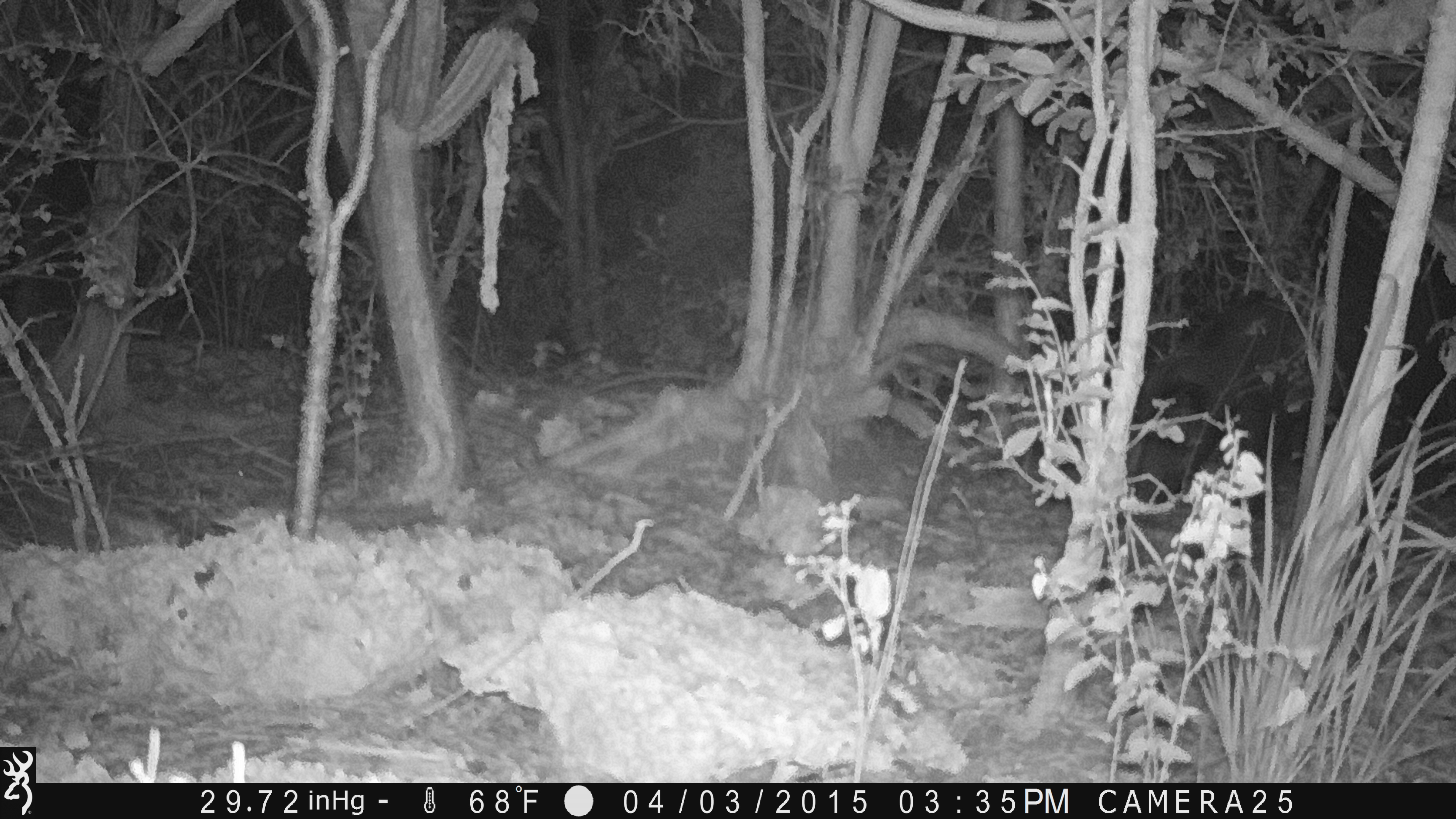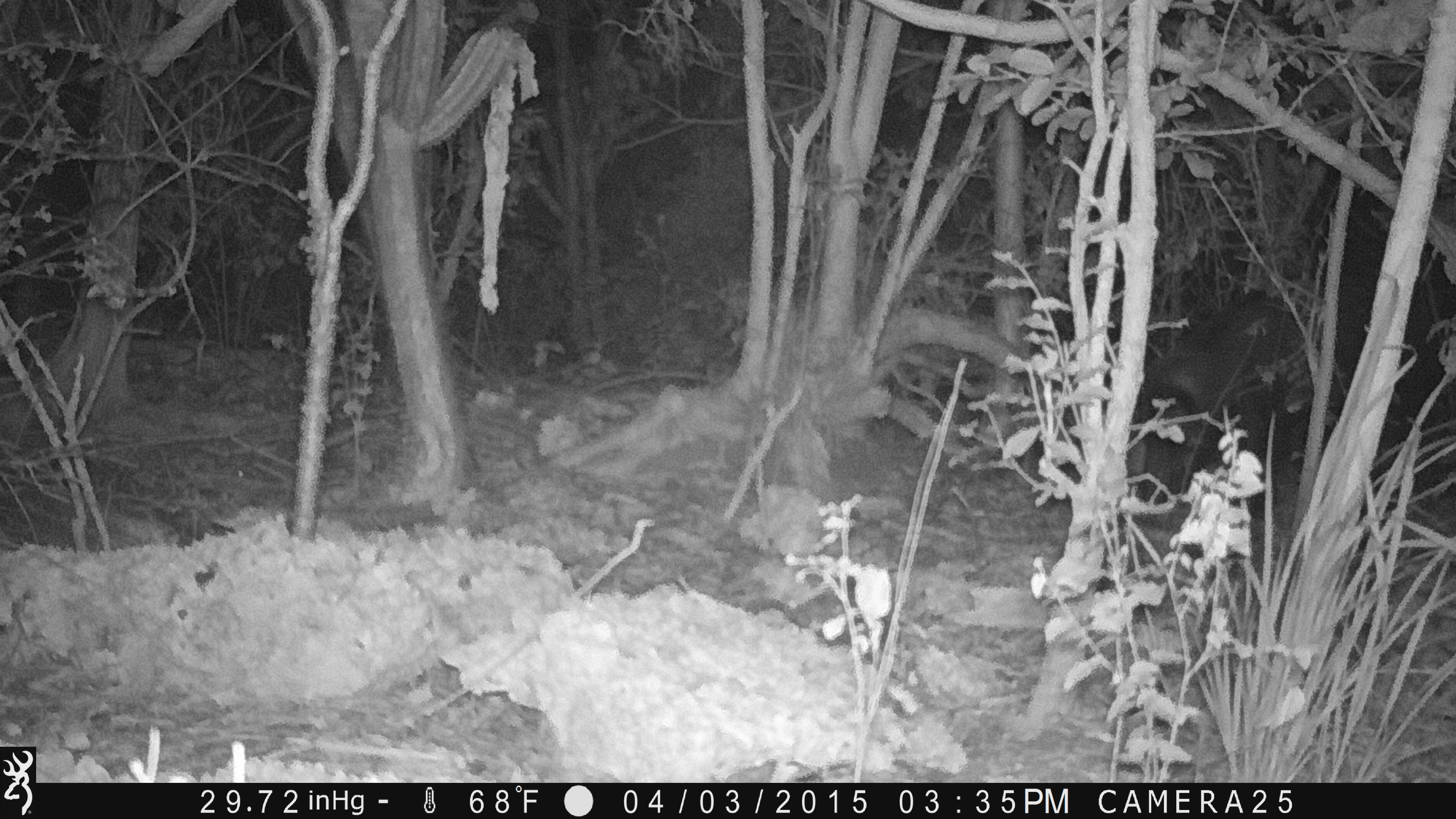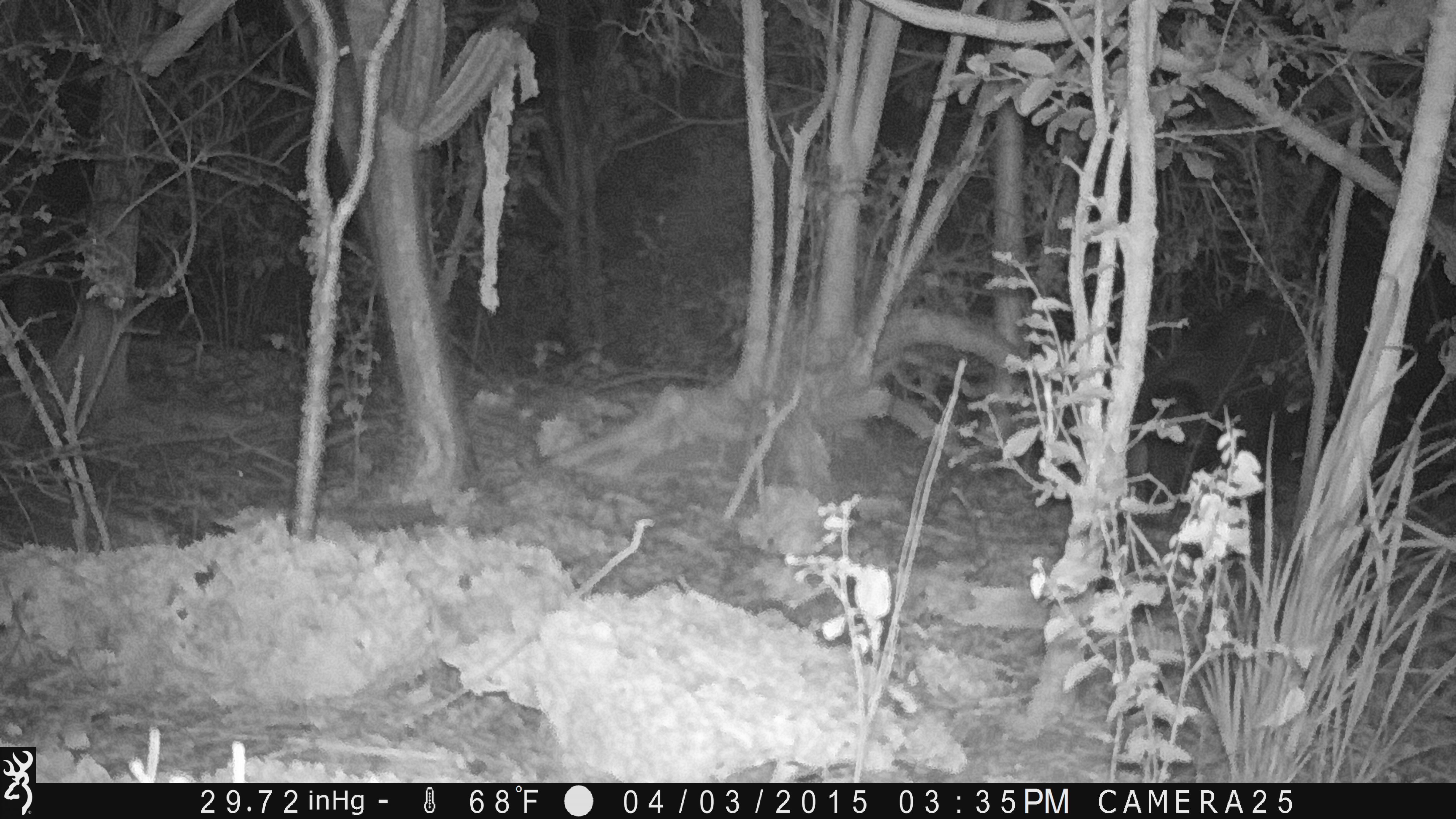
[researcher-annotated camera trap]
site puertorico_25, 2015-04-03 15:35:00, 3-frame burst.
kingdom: Animalia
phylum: Chordata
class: Mammalia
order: Artiodactyla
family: Suidae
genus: Sus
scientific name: Sus scrofa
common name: pig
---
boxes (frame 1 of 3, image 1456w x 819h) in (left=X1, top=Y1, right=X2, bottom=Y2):
pig: (left=1124, top=293, right=1323, bottom=568)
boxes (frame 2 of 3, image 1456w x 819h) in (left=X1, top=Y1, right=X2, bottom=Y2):
pig: (left=1122, top=287, right=1343, bottom=579)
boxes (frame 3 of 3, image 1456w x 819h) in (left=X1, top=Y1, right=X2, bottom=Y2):
pig: (left=1124, top=289, right=1328, bottom=569)